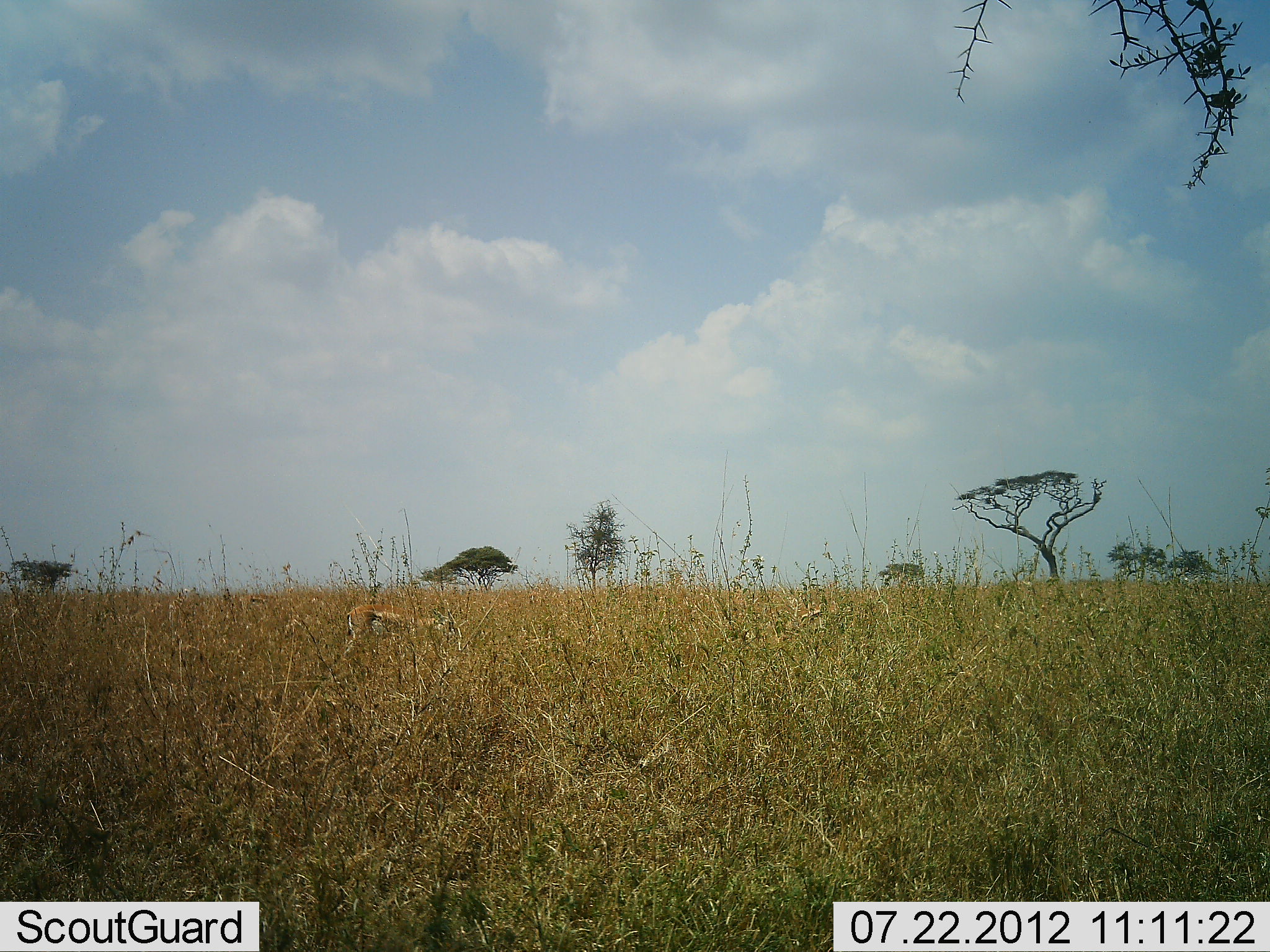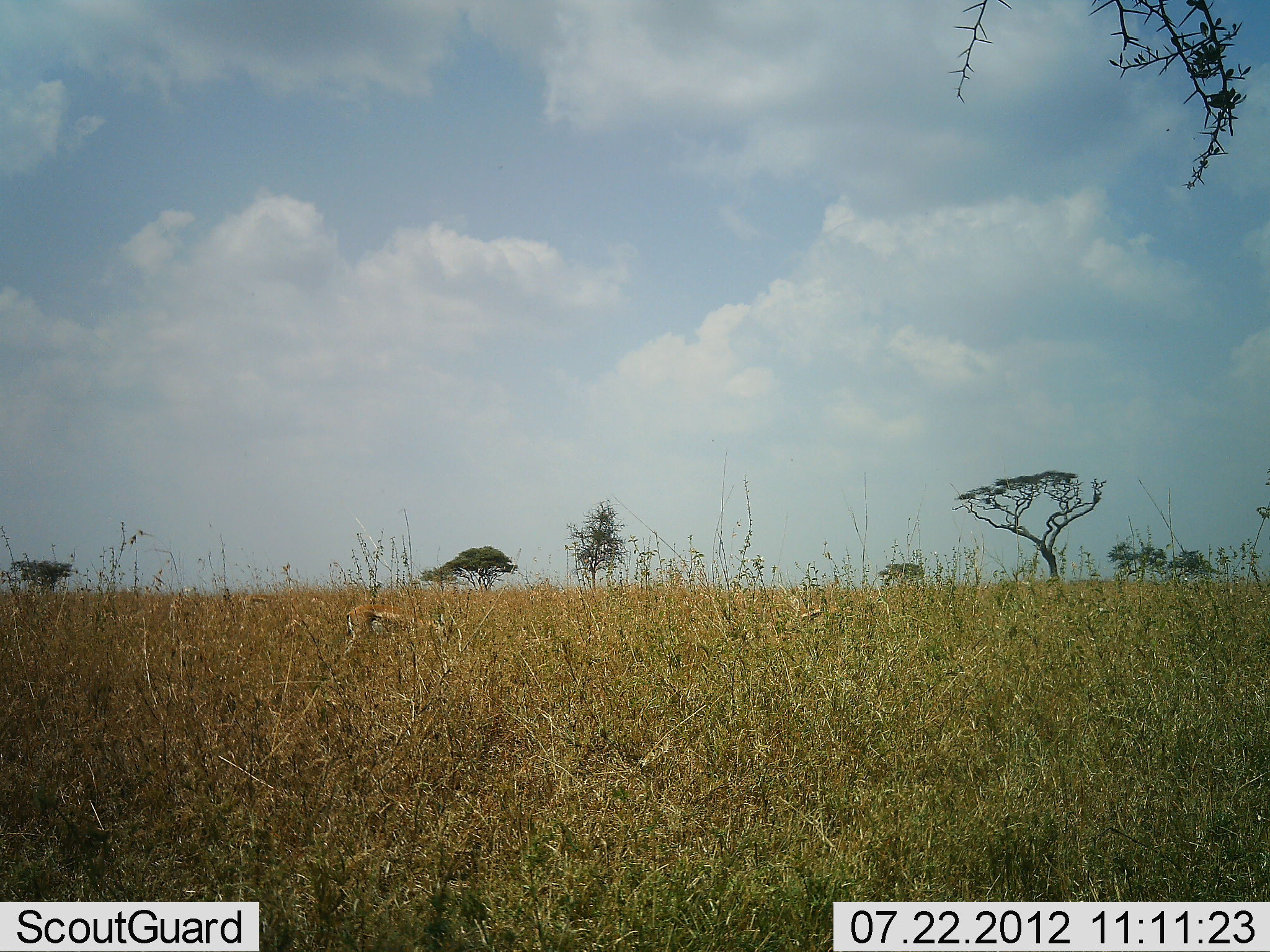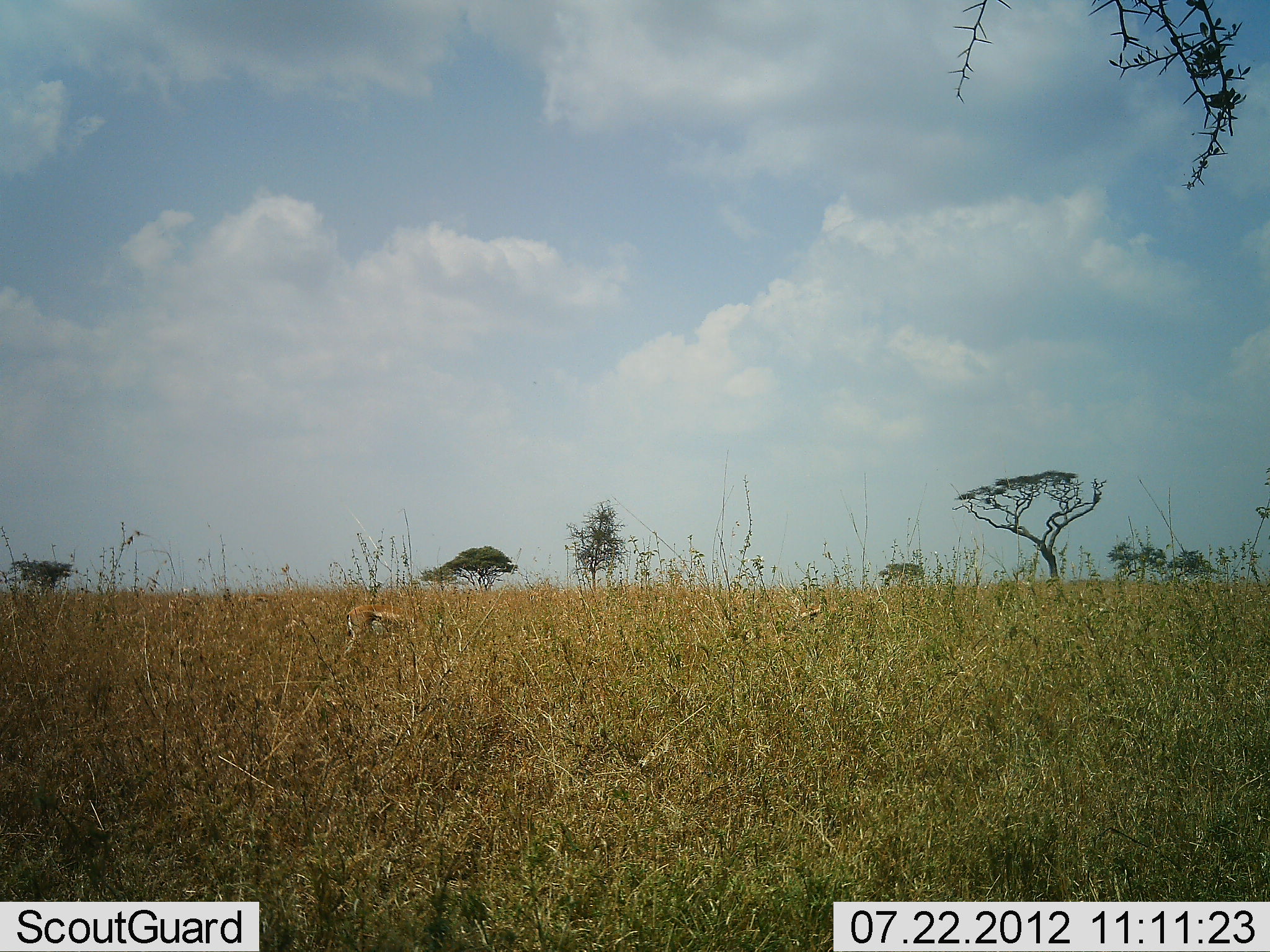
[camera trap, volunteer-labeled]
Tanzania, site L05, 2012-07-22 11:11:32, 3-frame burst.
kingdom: Animalia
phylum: Chordata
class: Mammalia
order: Artiodactyla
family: Bovidae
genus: Eudorcas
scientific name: Eudorcas thomsonii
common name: thomson's gazelle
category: gazellethomsons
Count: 1.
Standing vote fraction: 0%.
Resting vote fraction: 10%.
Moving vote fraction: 10%.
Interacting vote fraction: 0%.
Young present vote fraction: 0%.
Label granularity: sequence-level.